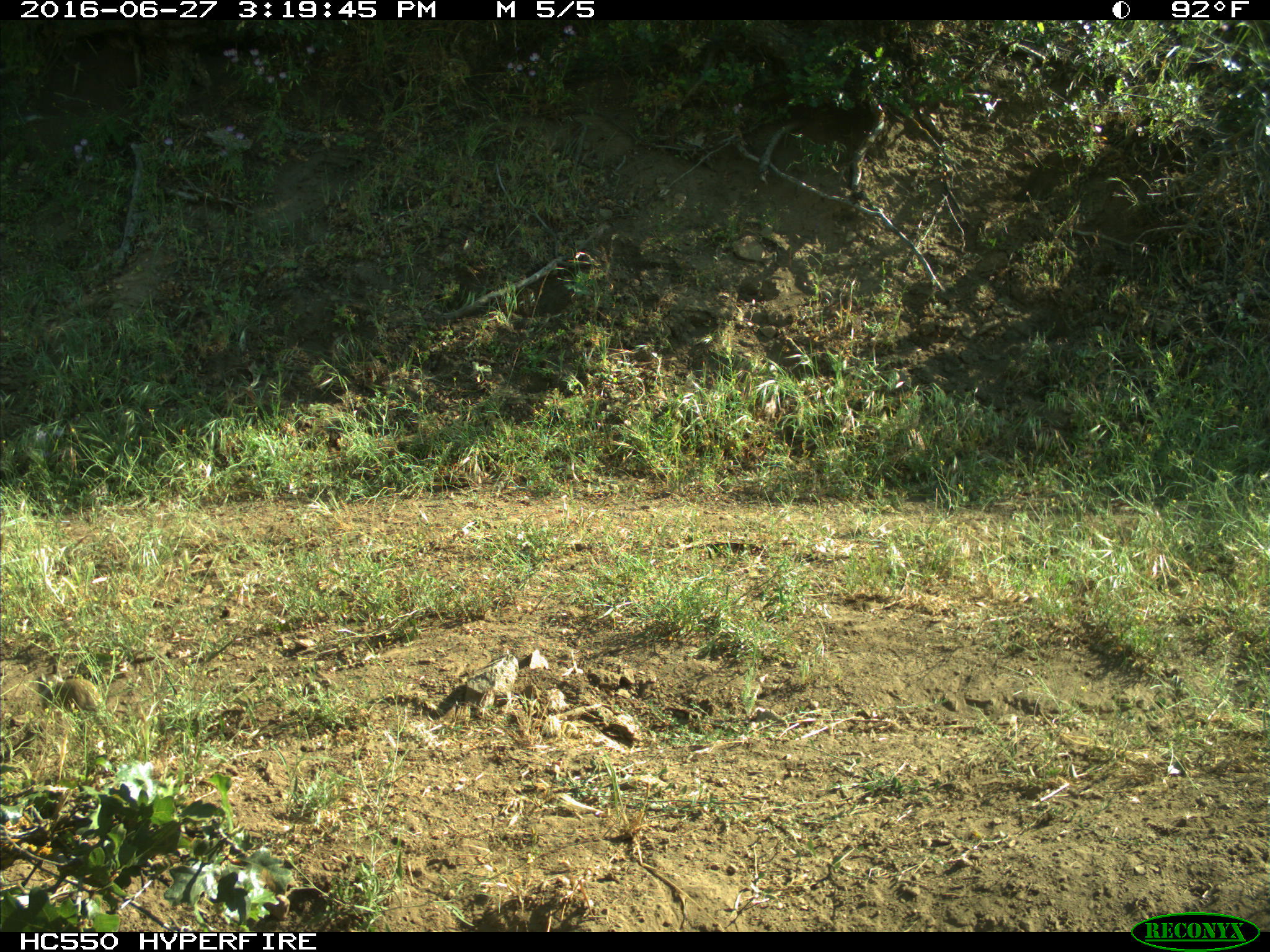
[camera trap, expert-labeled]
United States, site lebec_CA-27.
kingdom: Animalia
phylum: Chordata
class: Mammalia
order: Rodentia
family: Sciuridae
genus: Otospermophilus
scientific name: Otospermophilus beecheyi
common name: california ground squirrel